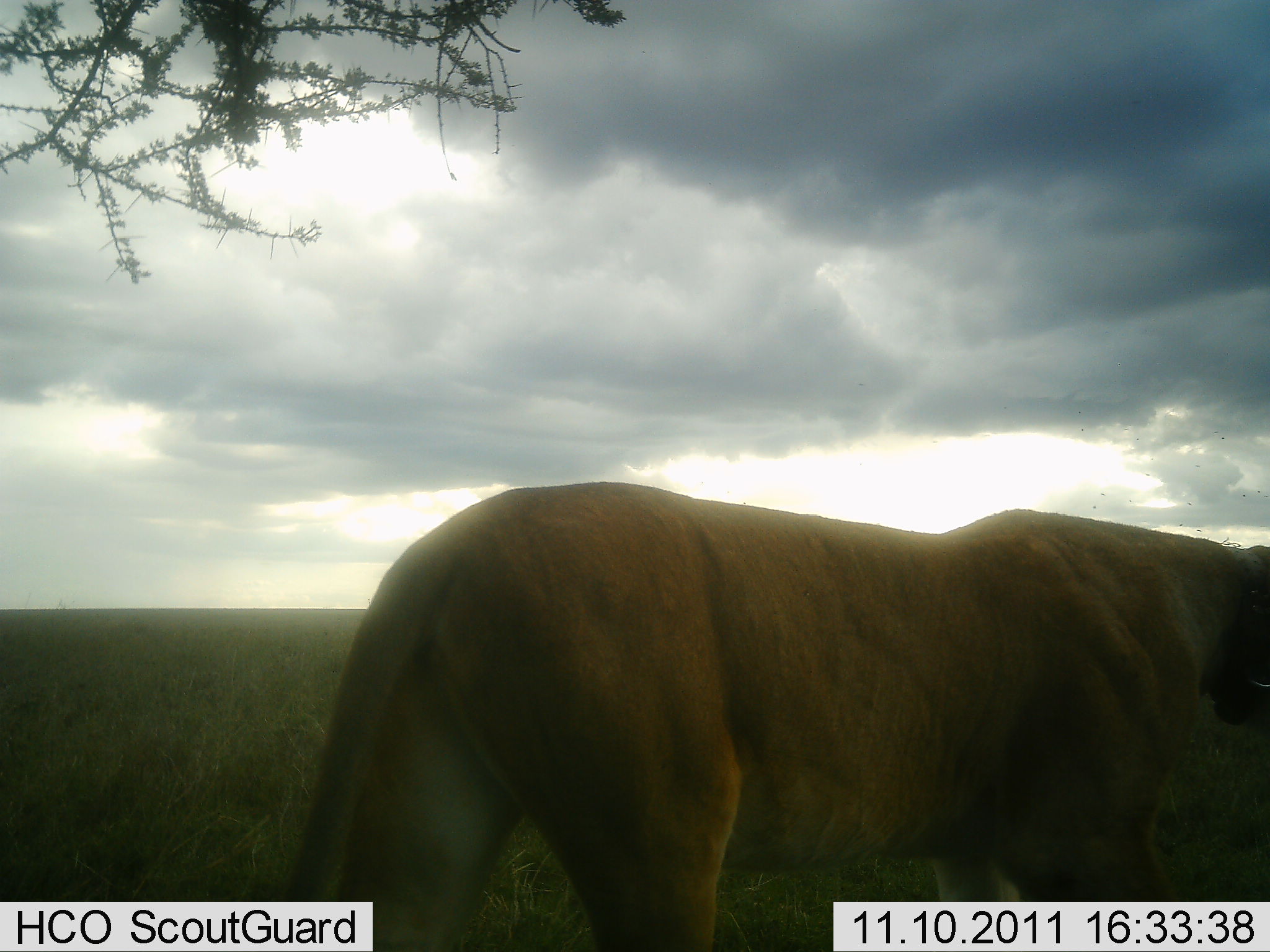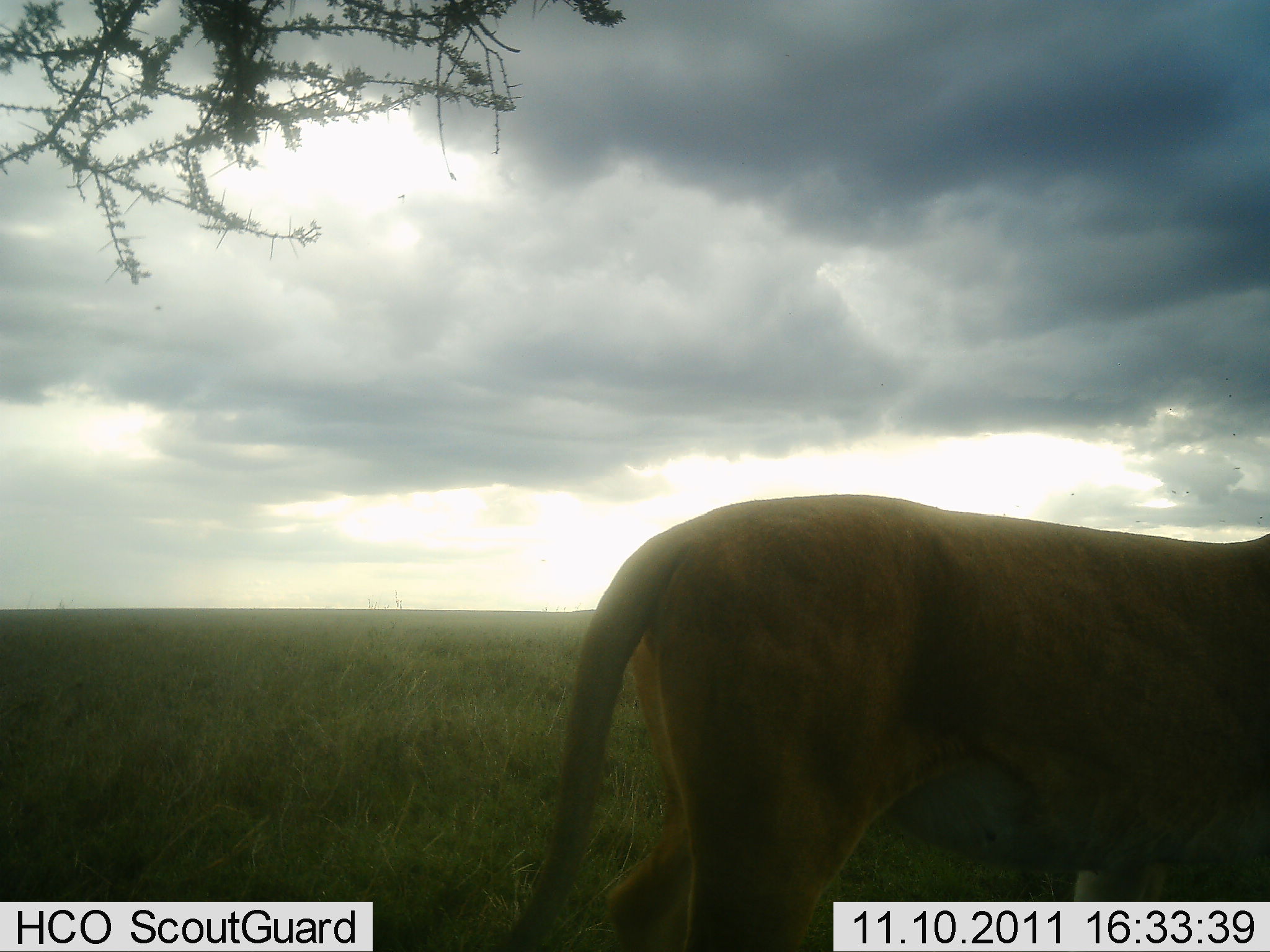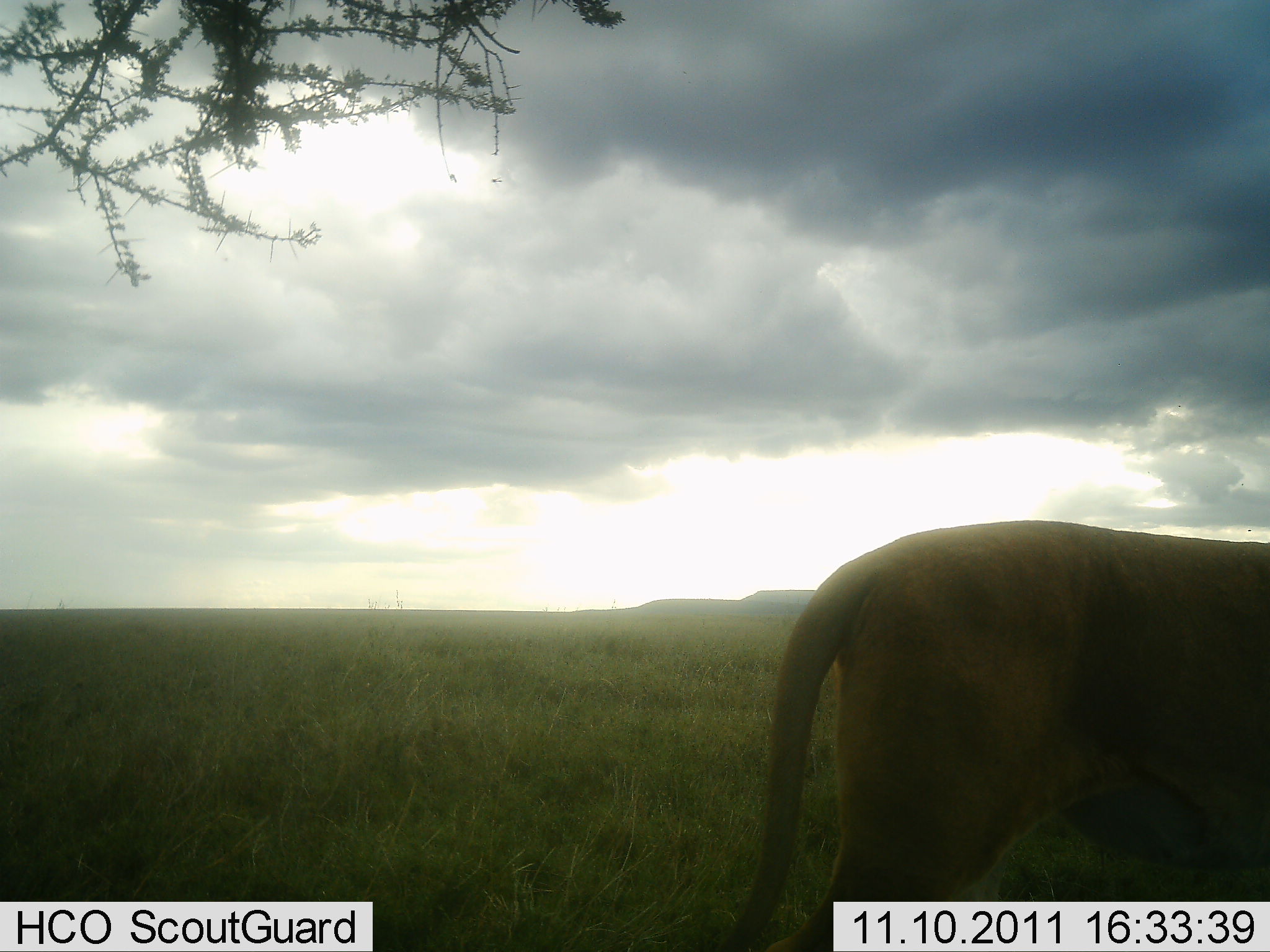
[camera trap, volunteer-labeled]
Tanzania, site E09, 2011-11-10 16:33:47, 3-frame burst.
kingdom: Animalia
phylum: Chordata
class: Mammalia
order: Carnivora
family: Felidae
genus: Panthera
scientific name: Panthera leo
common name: lion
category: lionfemale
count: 1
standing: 0%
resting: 0%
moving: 100%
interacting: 0%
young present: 0%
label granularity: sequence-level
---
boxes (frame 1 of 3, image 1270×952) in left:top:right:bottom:
animal: 291:479:1270:946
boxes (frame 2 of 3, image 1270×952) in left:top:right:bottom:
animal: 494:495:1270:951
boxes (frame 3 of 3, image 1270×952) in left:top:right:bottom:
animal: 717:519:1270:950